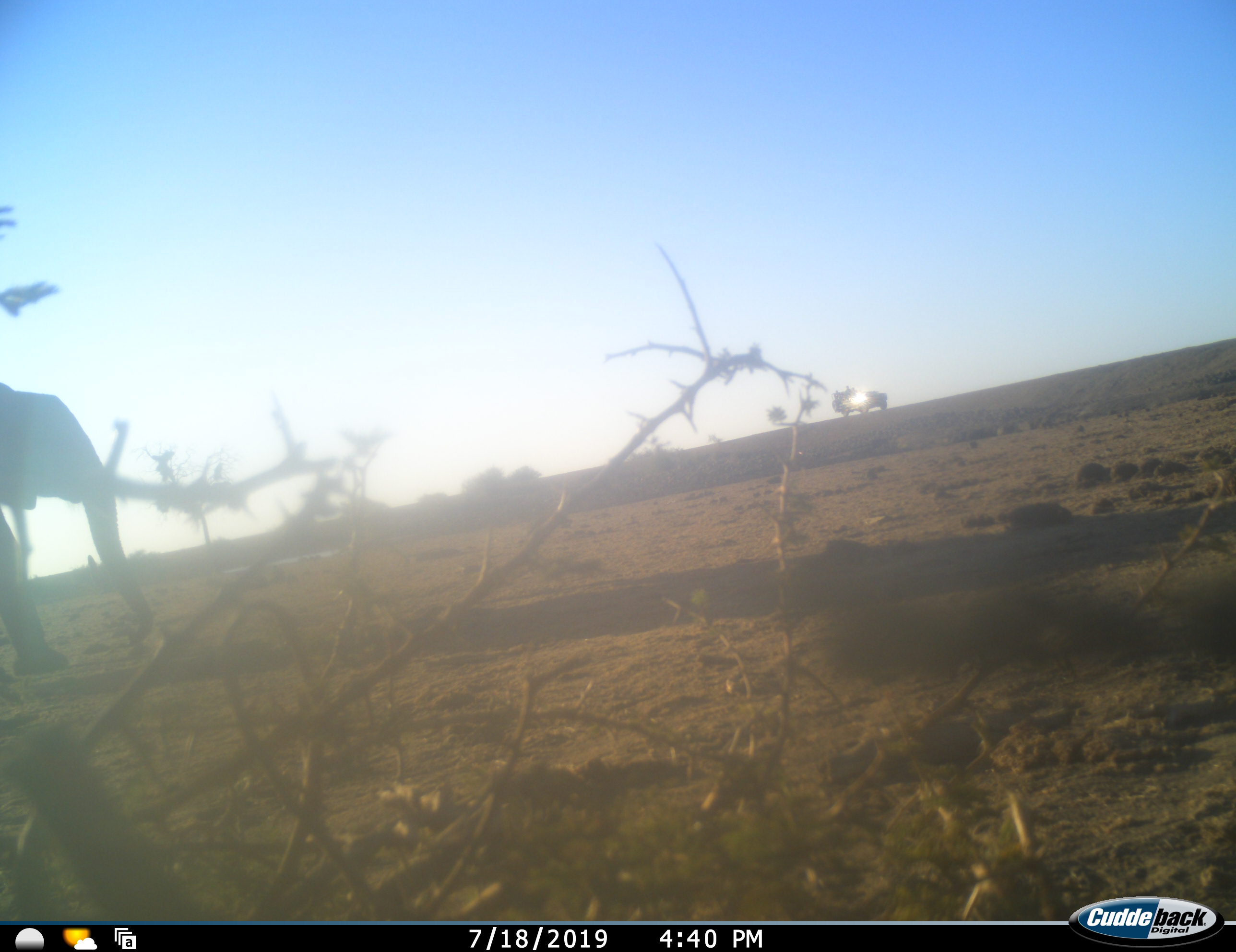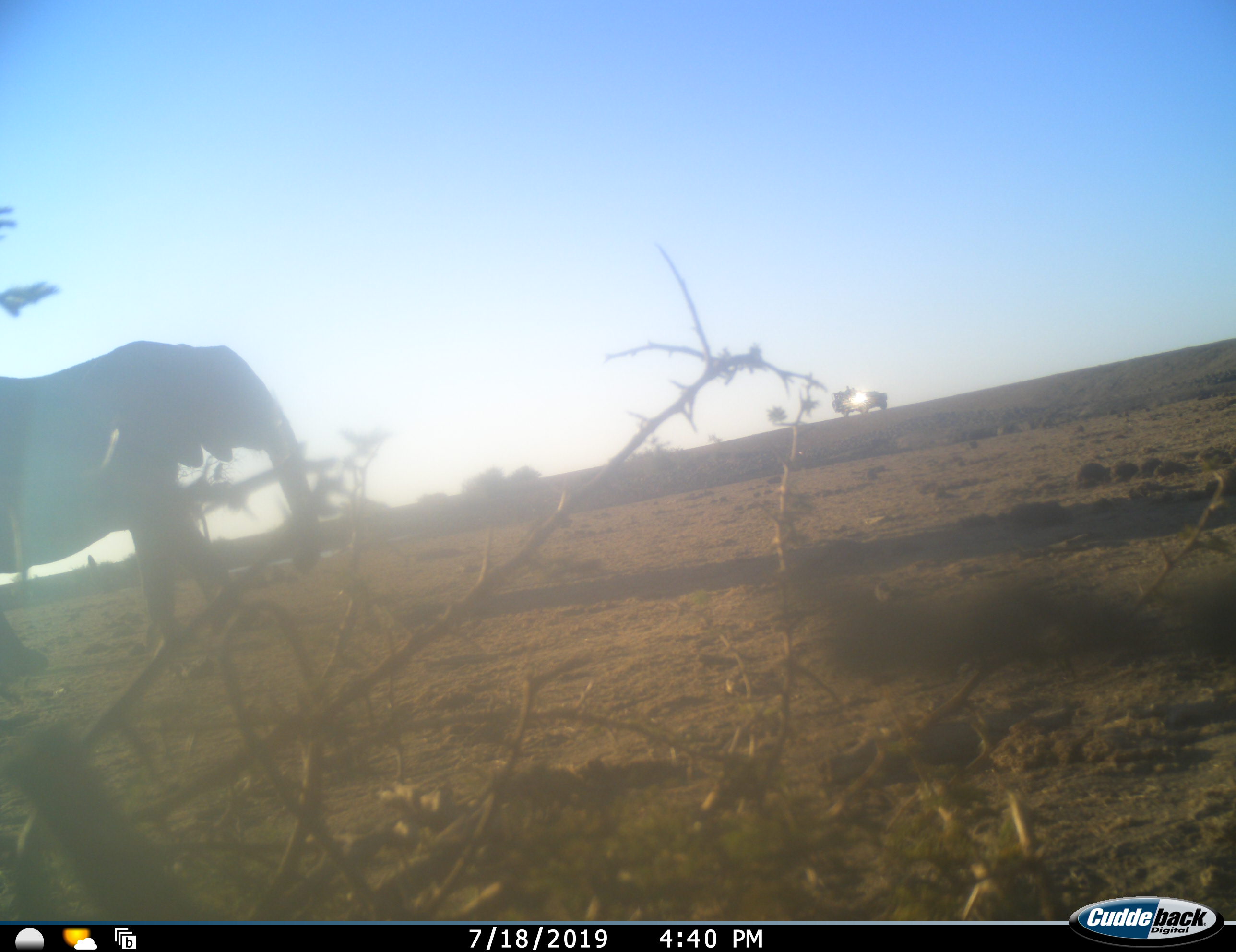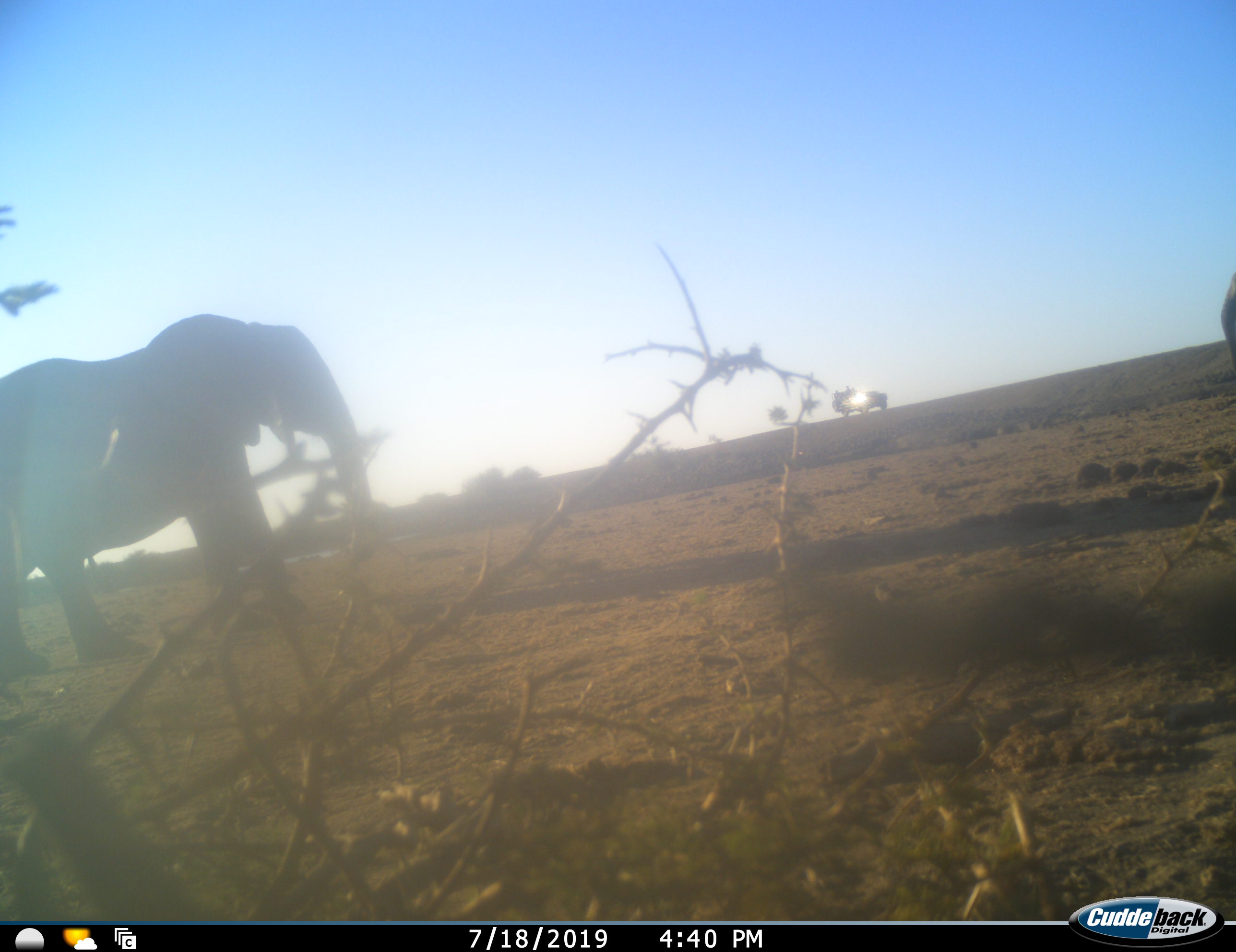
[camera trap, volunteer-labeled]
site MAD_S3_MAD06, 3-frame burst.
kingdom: Animalia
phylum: Chordata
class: Mammalia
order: Proboscidea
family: Elephantidae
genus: Loxodonta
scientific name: Loxodonta africana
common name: african bush elephant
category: elephant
Elephant (african bush elephant) (Loxodonta africana), count 2. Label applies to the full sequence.